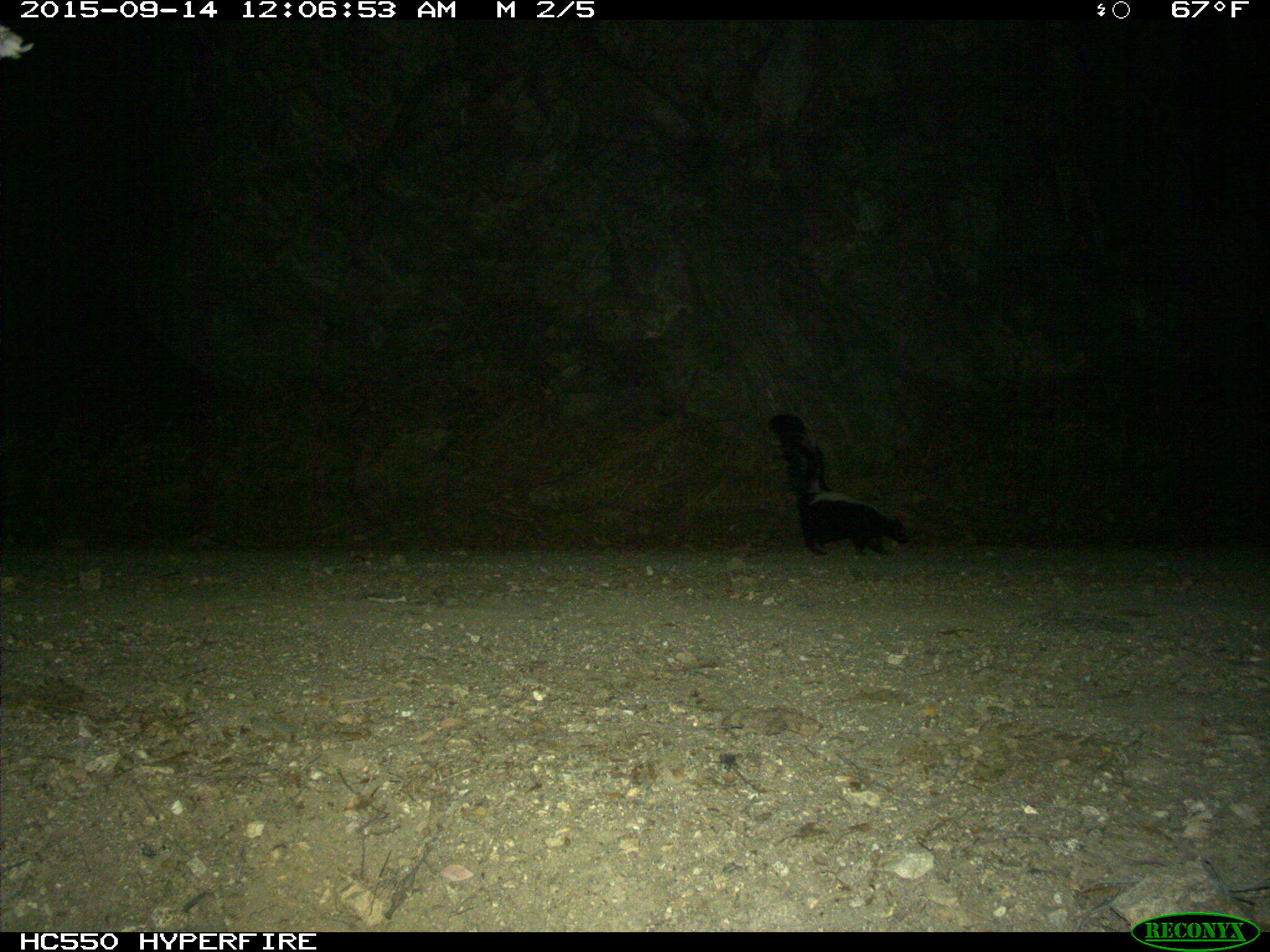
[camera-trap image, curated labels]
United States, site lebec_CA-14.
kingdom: Animalia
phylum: Chordata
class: Mammalia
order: Carnivora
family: Mephitidae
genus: Mephitis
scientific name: Mephitis mephitis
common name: striped skunk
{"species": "Mephitis mephitis (striped skunk)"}